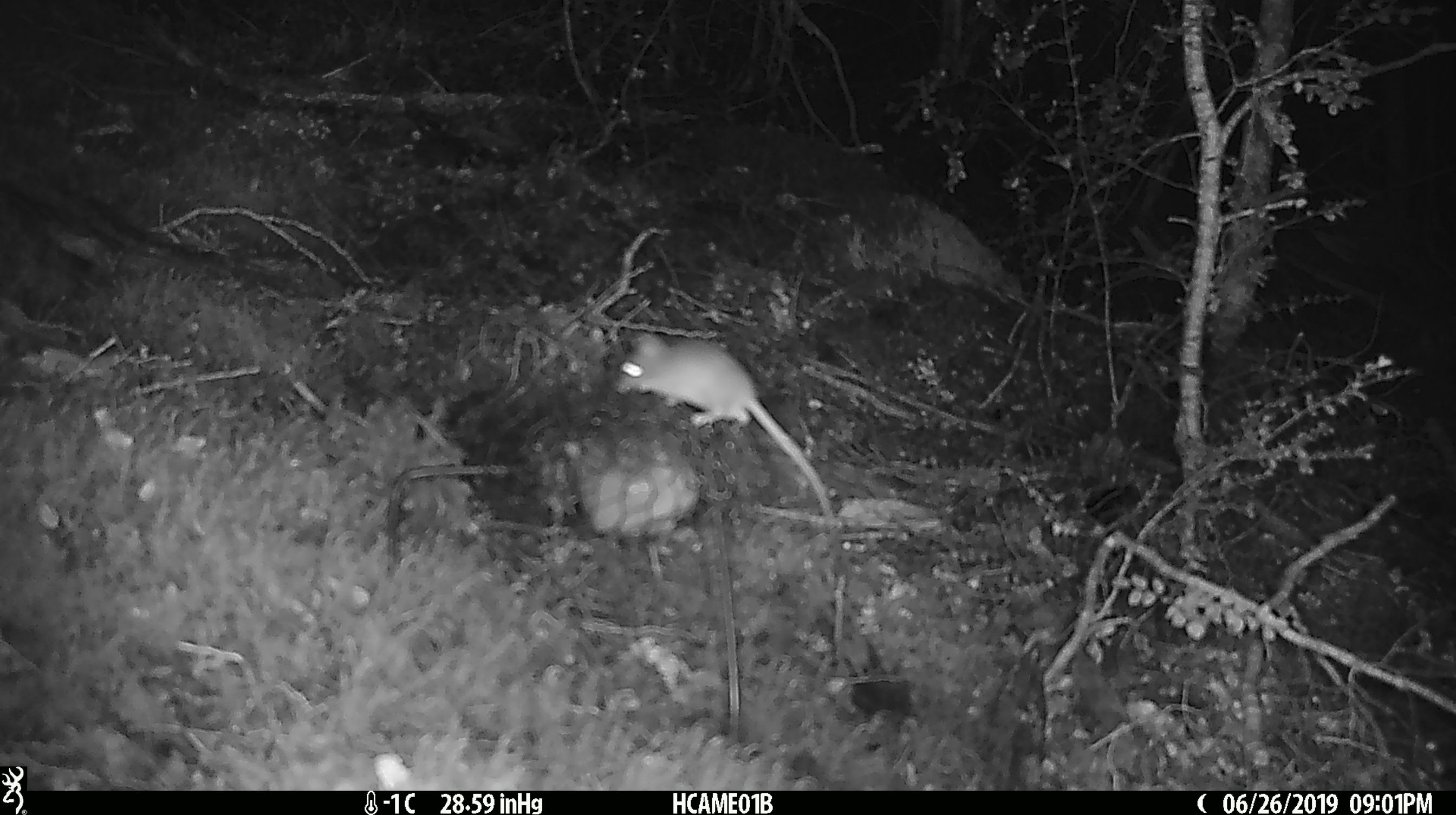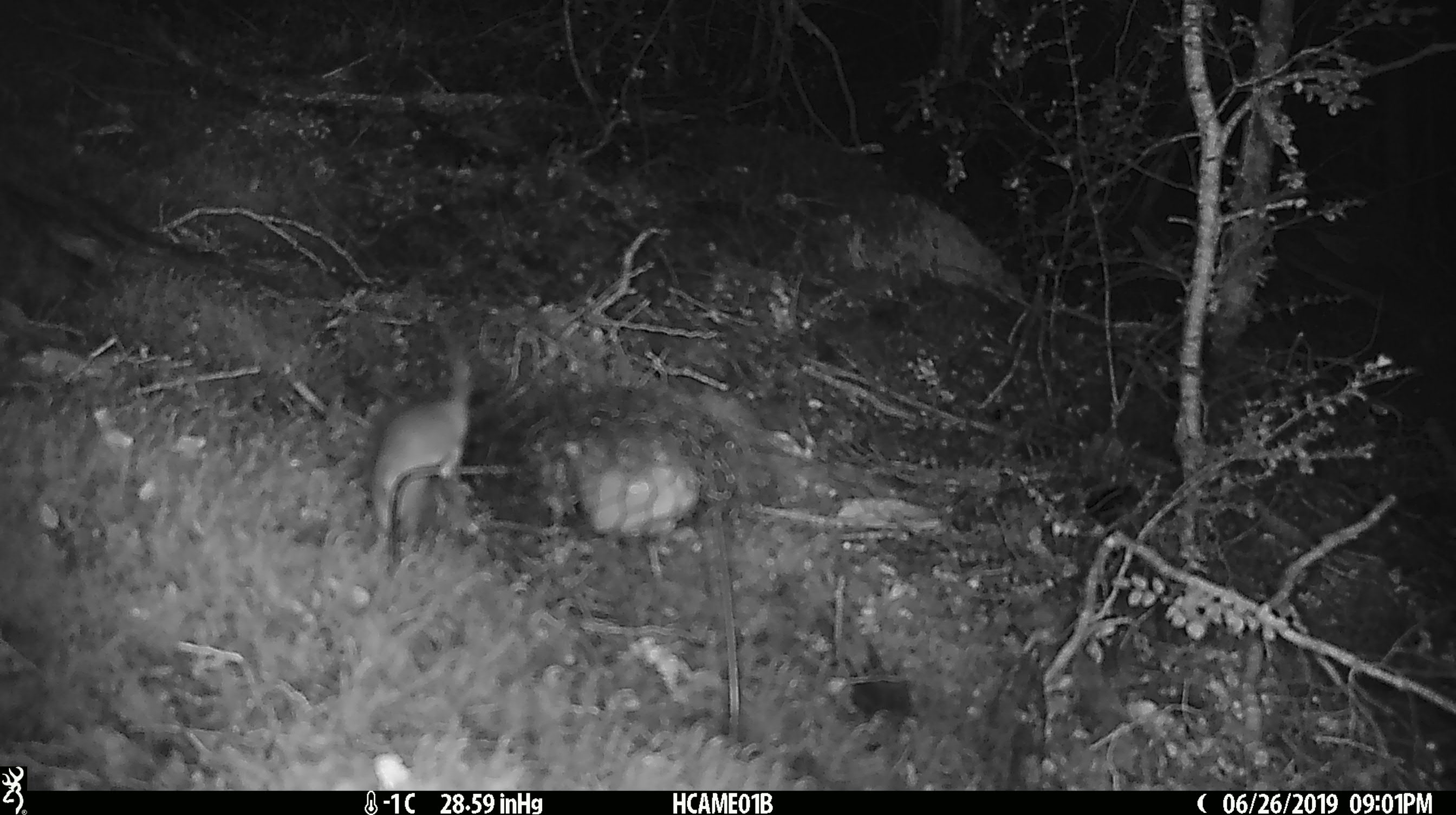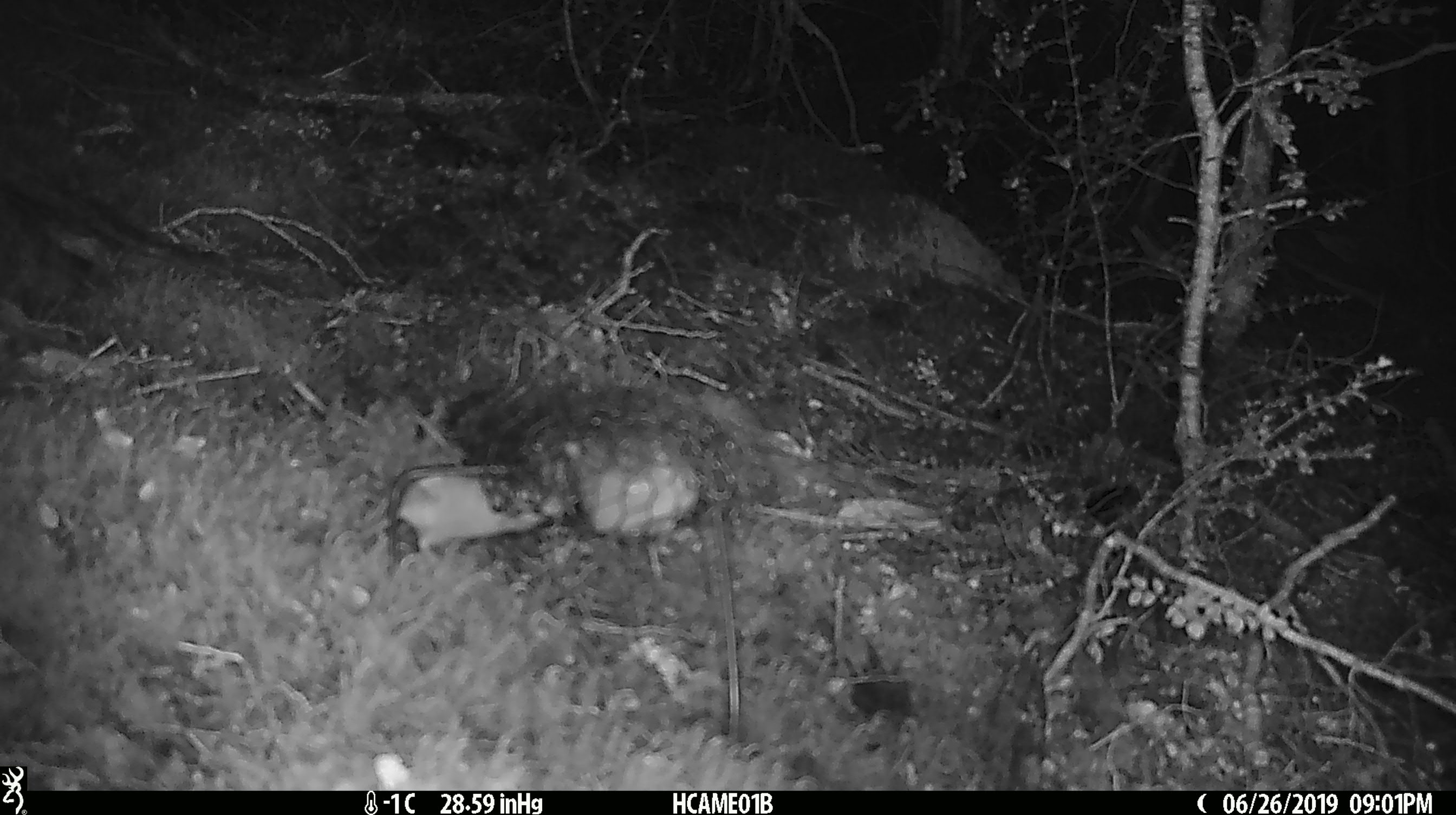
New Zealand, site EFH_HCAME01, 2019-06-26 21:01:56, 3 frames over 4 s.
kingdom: Animalia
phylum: Chordata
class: Mammalia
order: Rodentia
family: Muridae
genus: Mus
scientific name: Mus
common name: mouse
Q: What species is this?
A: Mouse (Mus).